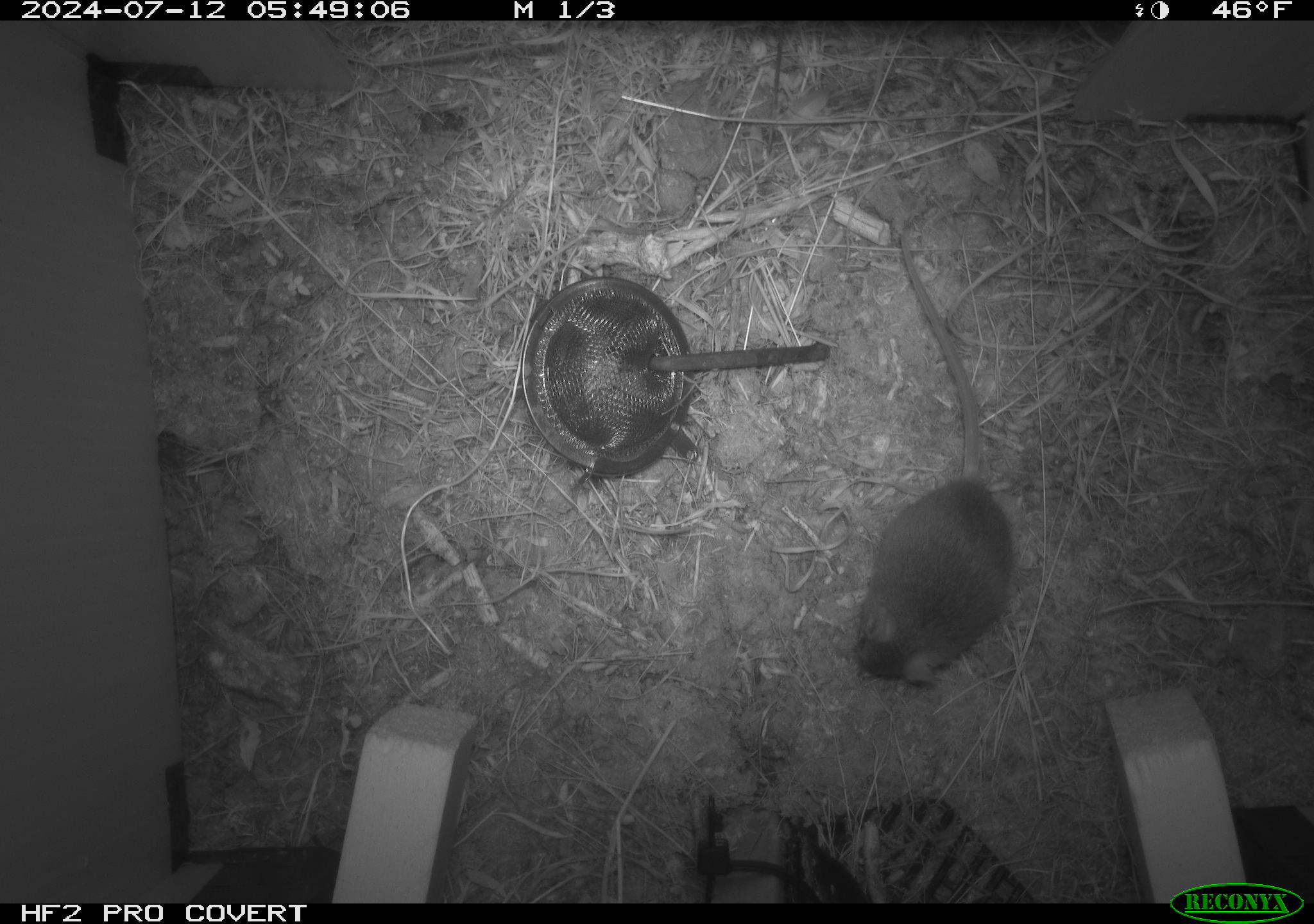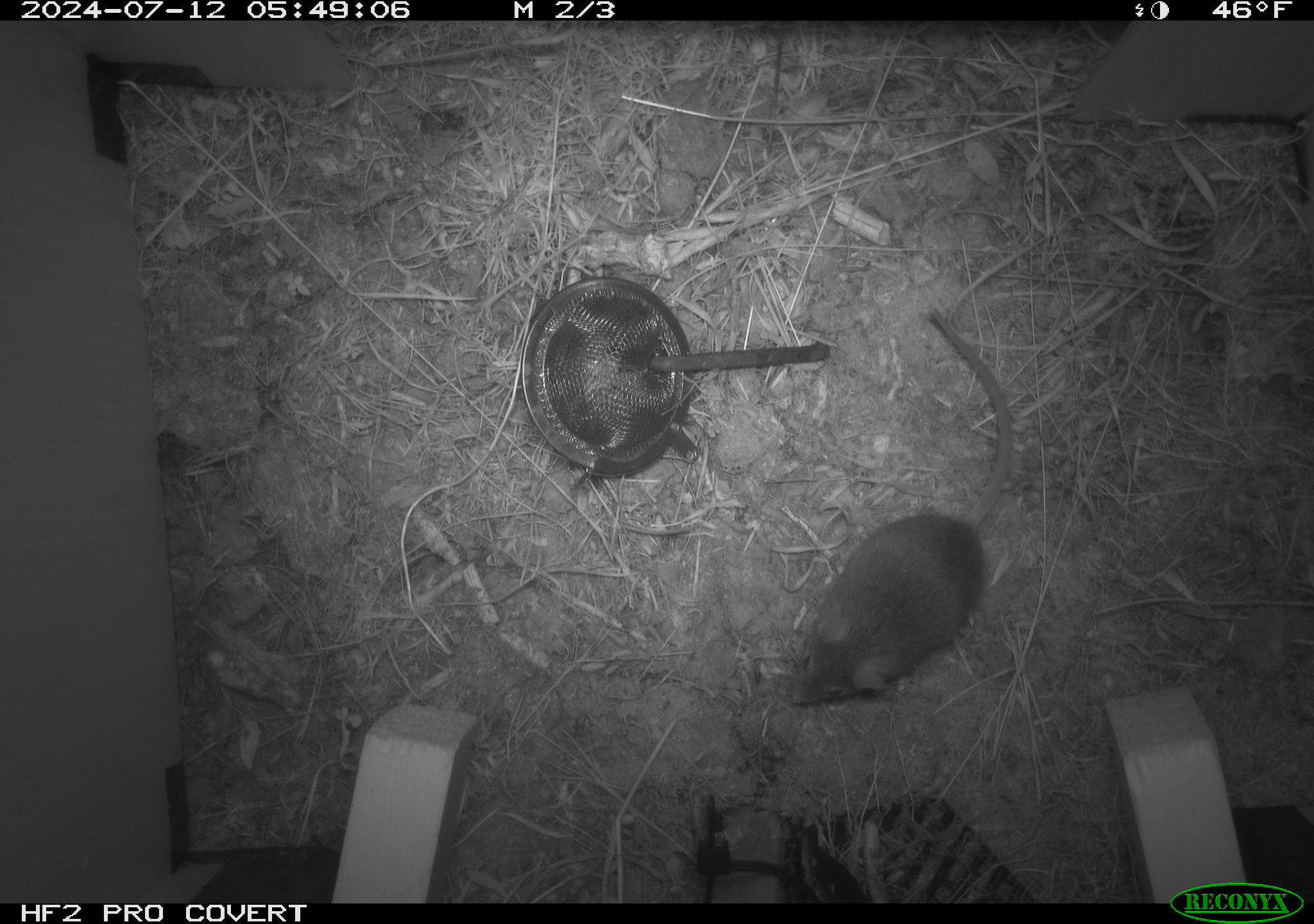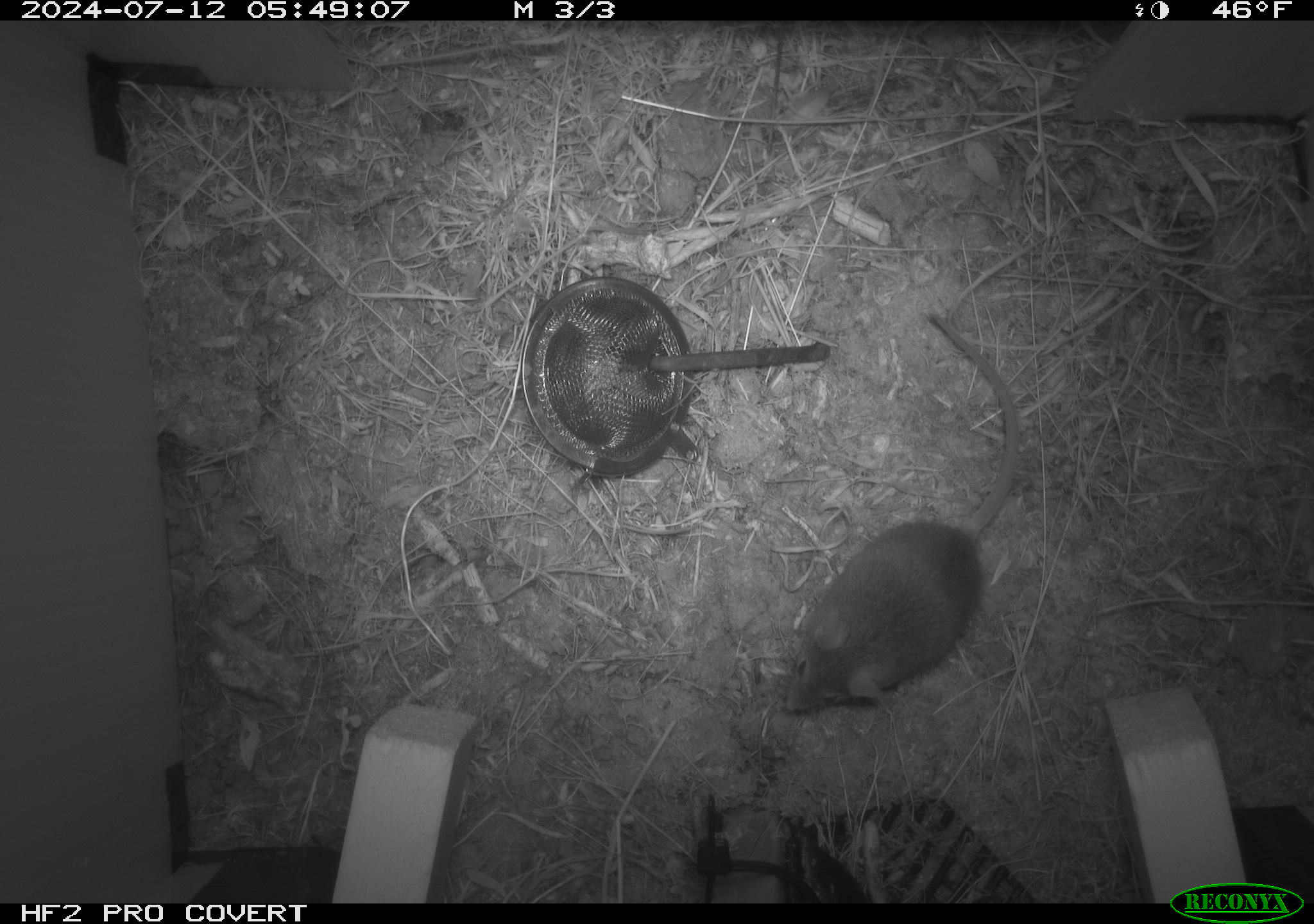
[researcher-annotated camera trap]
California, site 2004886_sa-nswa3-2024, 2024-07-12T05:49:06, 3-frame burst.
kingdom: Animalia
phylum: Chordata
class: Mammalia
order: Rodentia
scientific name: Rodentia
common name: rodent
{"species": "rodent (Rodentia)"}